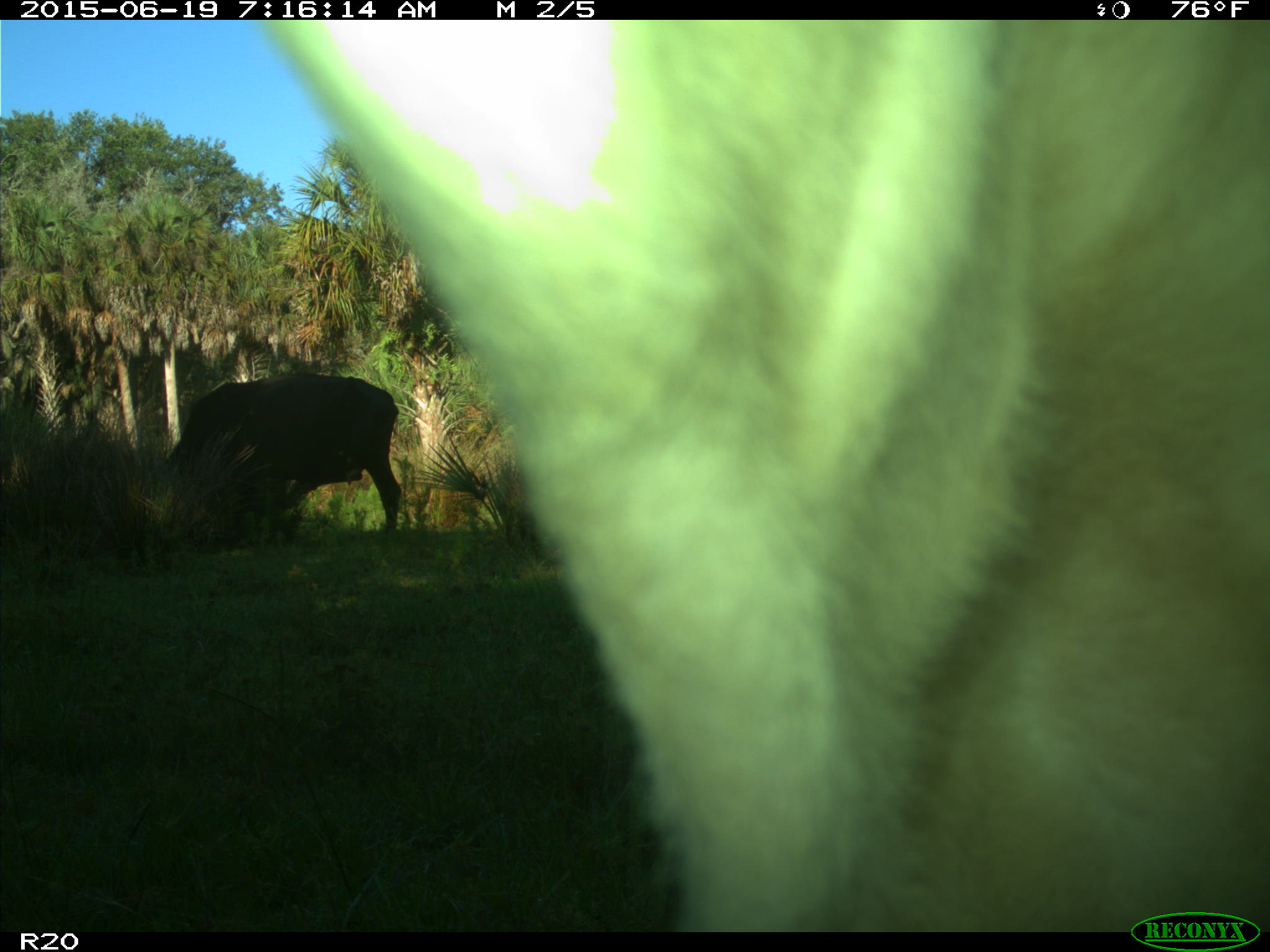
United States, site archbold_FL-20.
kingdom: Animalia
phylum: Chordata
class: Mammalia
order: Artiodactyla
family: Bovidae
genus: Bos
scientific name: Bos taurus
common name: domestic cow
Bos taurus (domestic cow).